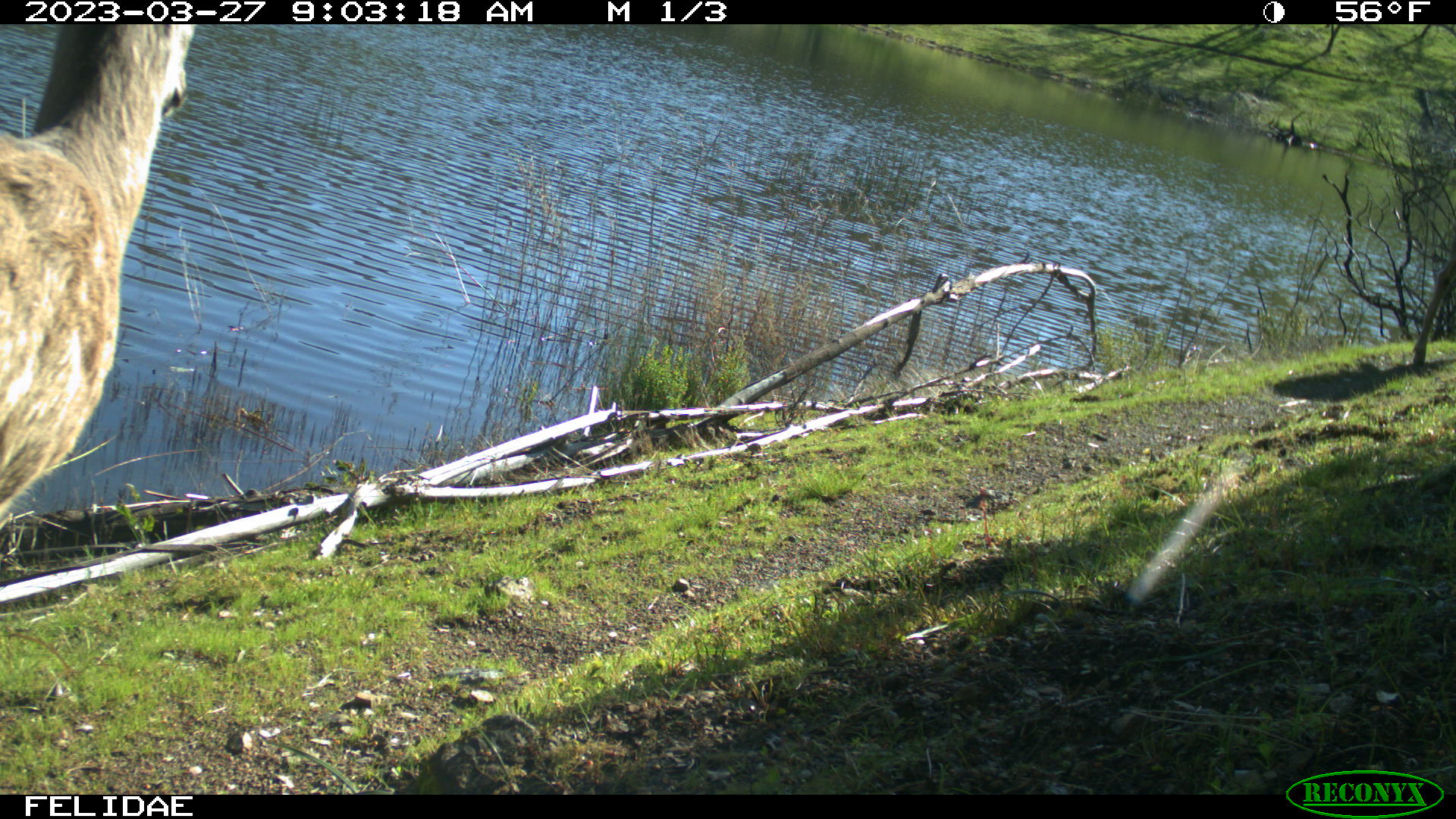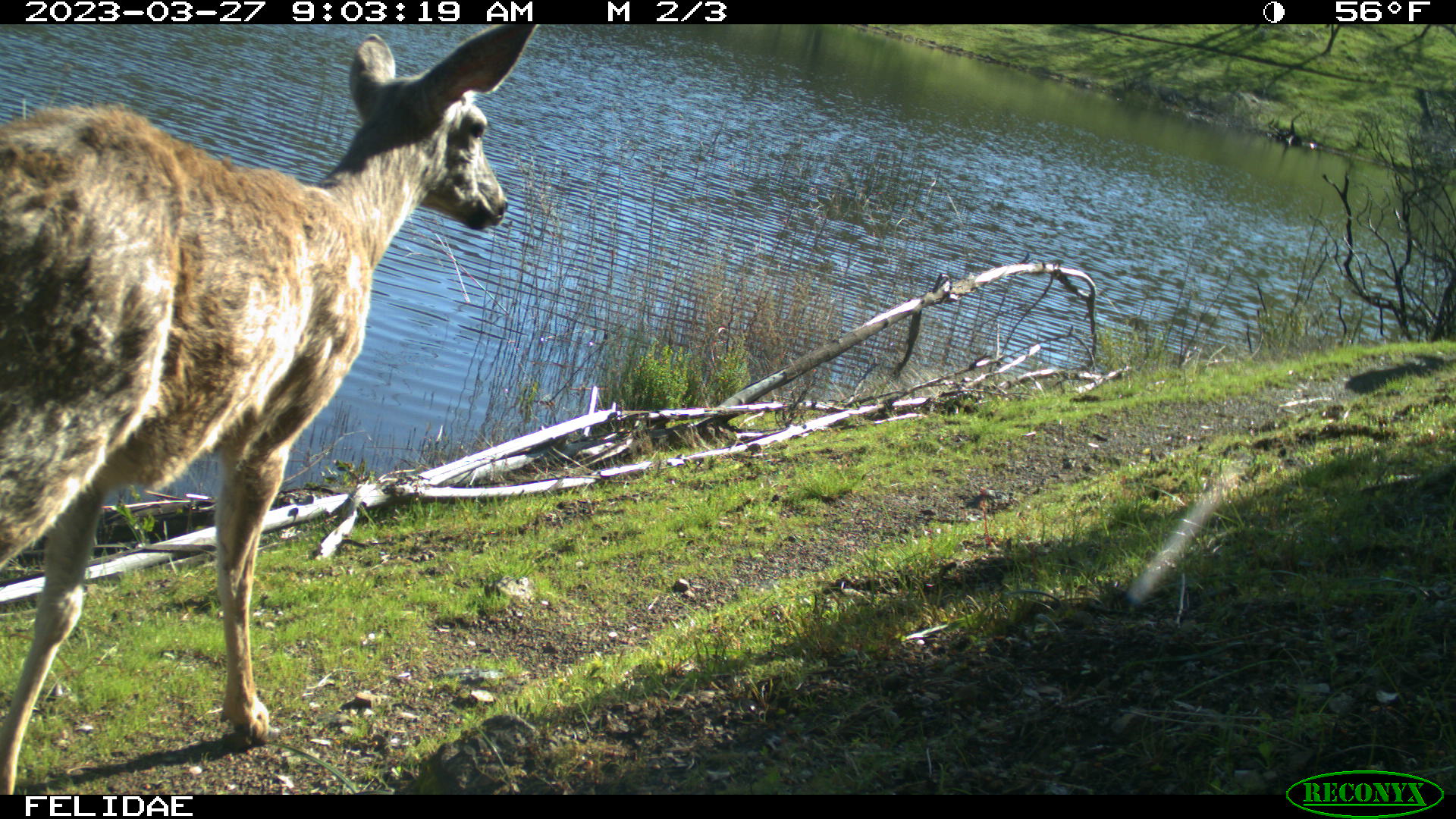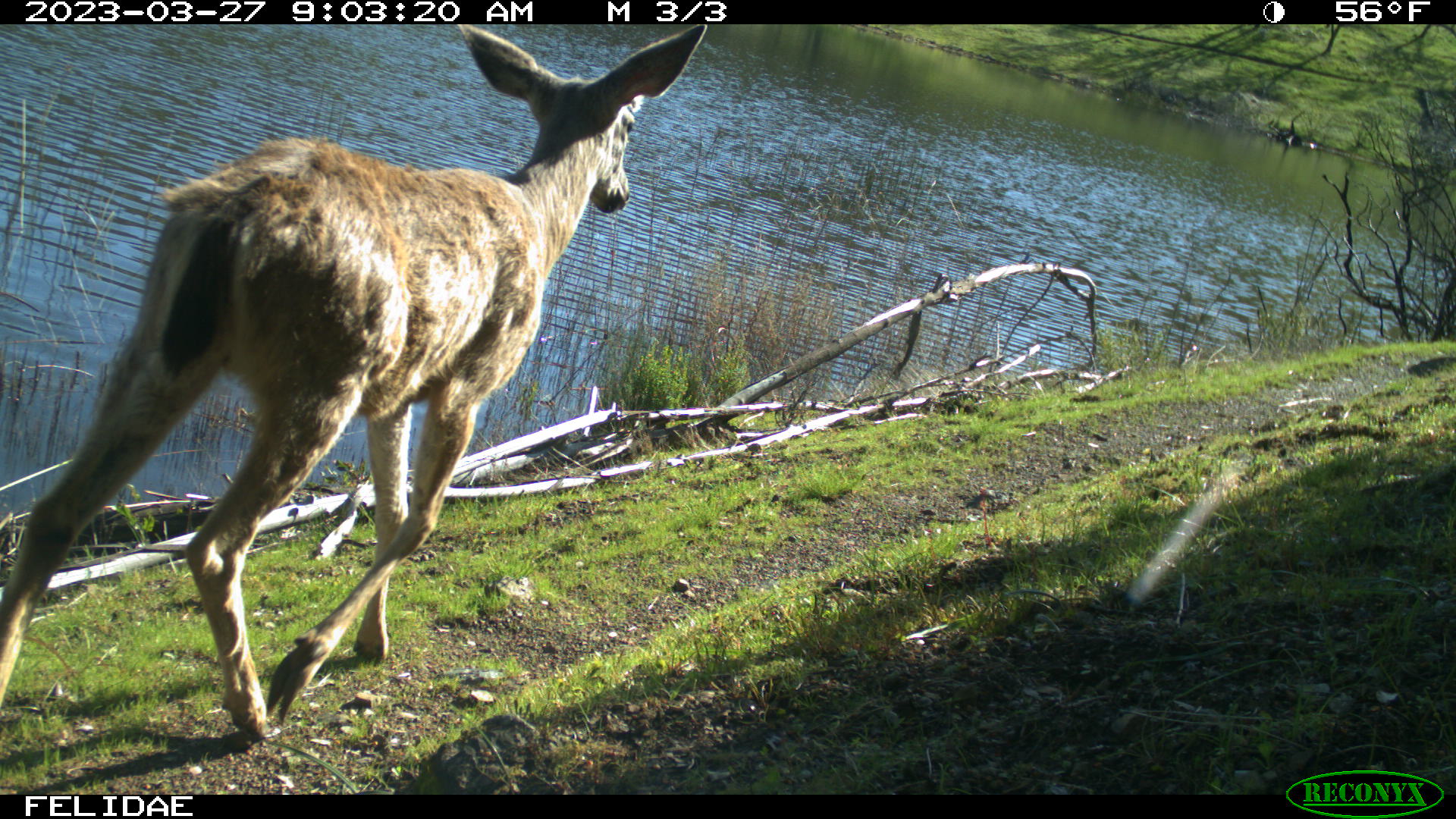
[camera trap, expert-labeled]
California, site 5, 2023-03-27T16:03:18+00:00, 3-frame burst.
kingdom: Animalia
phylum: Chordata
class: Mammalia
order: Artiodactyla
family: Cervidae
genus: Odocoileus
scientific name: Odocoileus hemionus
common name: mule deer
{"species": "mule deer (Odocoileus hemionus)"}